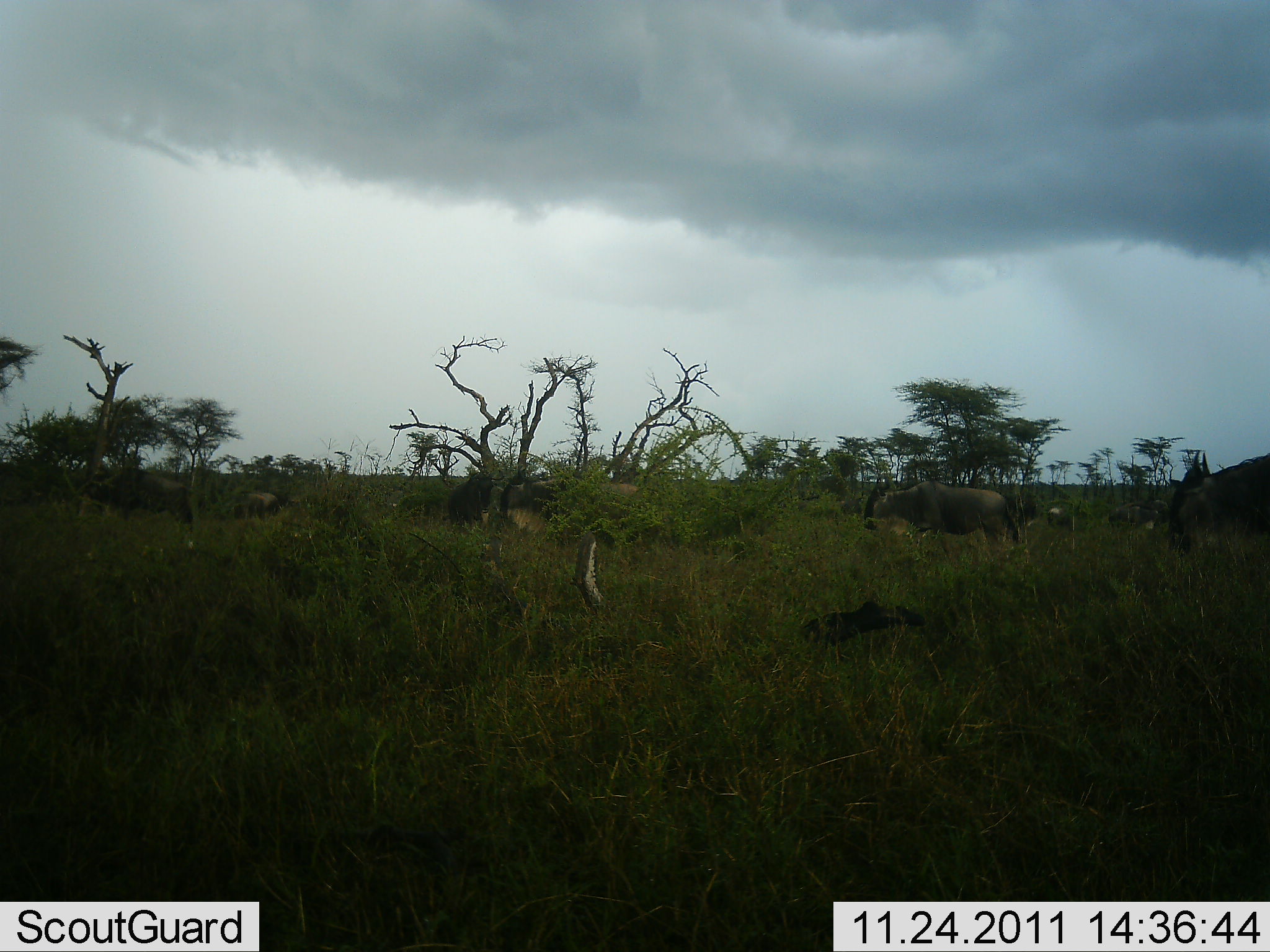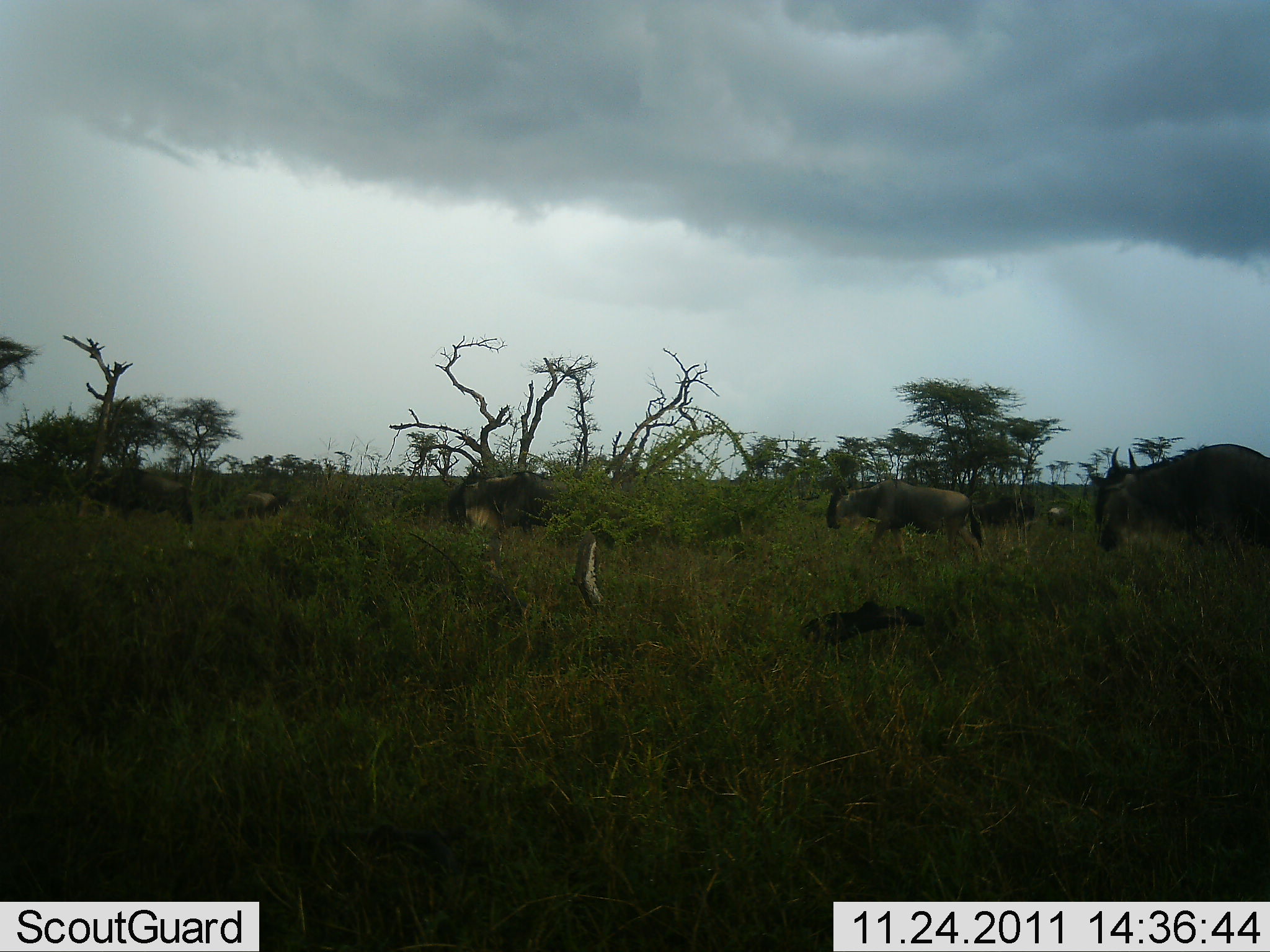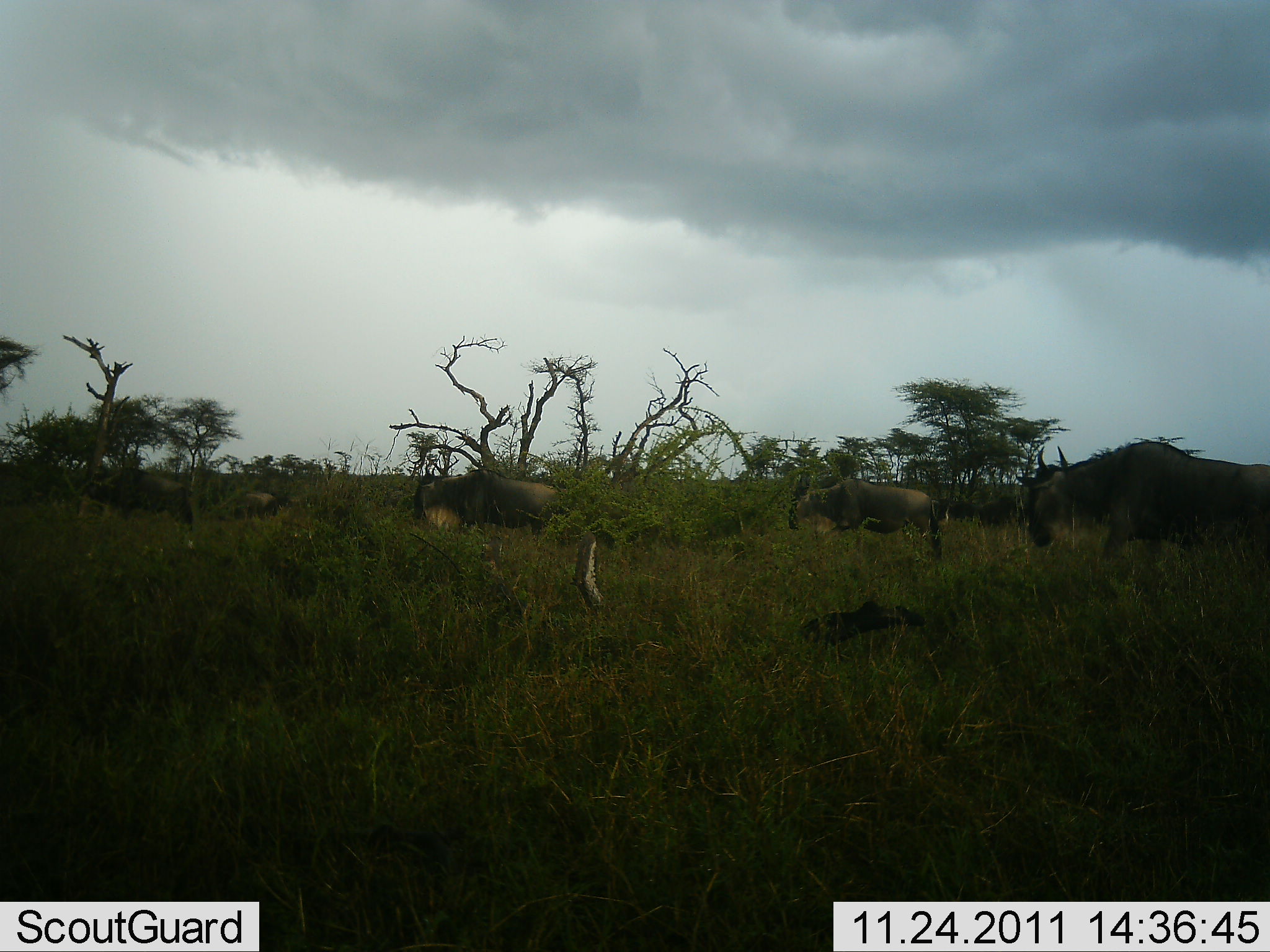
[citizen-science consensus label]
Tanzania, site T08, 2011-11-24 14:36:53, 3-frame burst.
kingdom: Animalia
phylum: Chordata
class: Mammalia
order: Artiodactyla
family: Bovidae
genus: Connochaetes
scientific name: Connochaetes taurinus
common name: blue wildebeest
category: wildebeest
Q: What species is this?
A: Wildebeest (blue wildebeest) (Connochaetes taurinus).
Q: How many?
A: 4.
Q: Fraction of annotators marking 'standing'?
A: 17%.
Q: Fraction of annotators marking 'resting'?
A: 0%.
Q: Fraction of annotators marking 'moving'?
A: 100%.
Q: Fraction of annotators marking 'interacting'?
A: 0%.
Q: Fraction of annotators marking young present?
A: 0%.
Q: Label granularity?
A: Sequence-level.